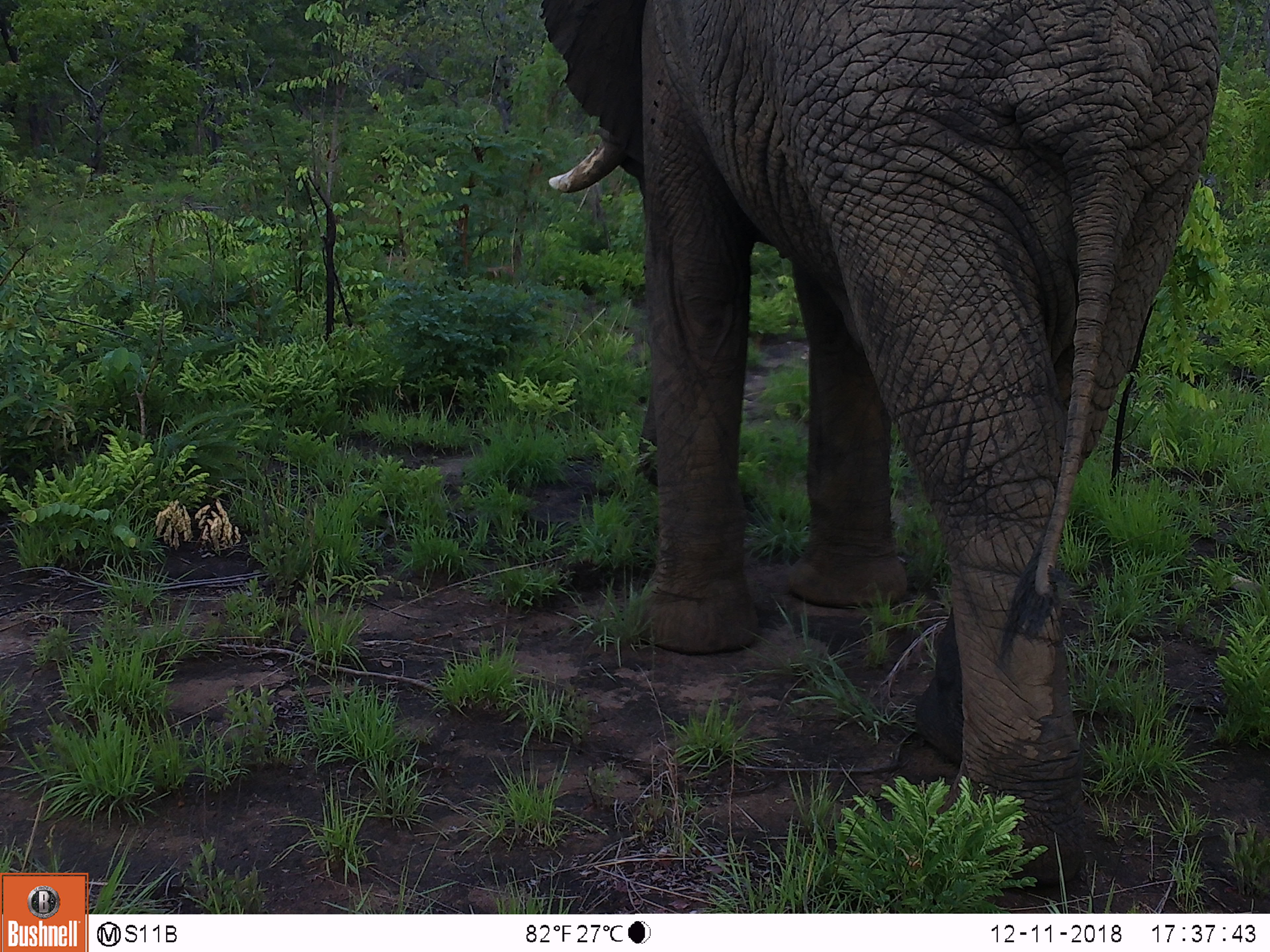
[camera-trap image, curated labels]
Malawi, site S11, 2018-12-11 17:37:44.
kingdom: Animalia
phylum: Chordata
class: Mammalia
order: Proboscidea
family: Elephantidae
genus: Loxodonta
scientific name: Loxodonta africana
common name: african savanna elephant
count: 1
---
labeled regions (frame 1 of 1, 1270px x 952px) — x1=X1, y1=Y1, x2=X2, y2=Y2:
african savanna elephant: x1=487, y1=2, x2=1229, y2=894